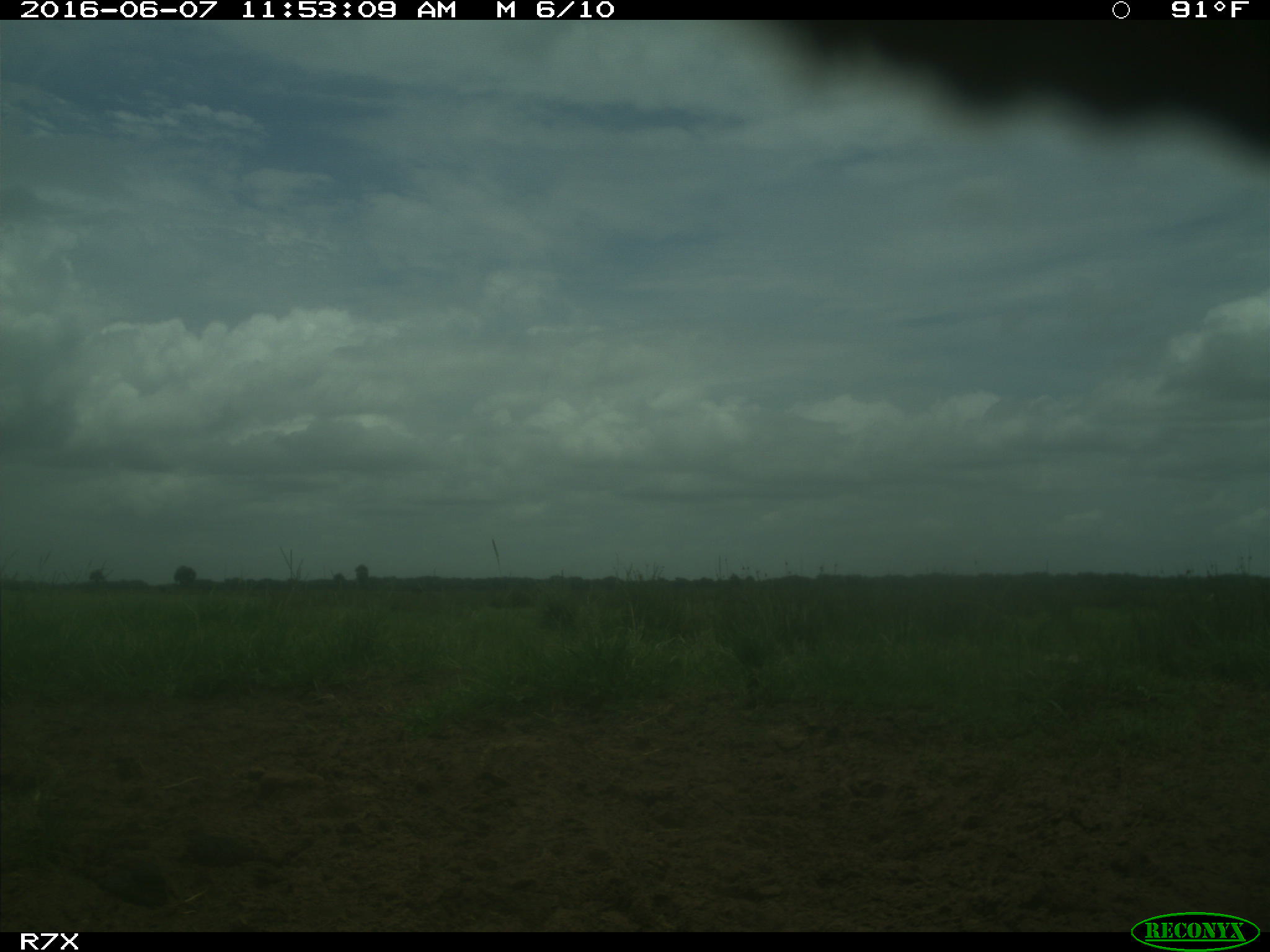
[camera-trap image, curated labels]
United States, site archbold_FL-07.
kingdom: Animalia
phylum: Chordata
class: Mammalia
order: Artiodactyla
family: Bovidae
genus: Bos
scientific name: Bos taurus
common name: domestic cow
Bos taurus (domestic cow).